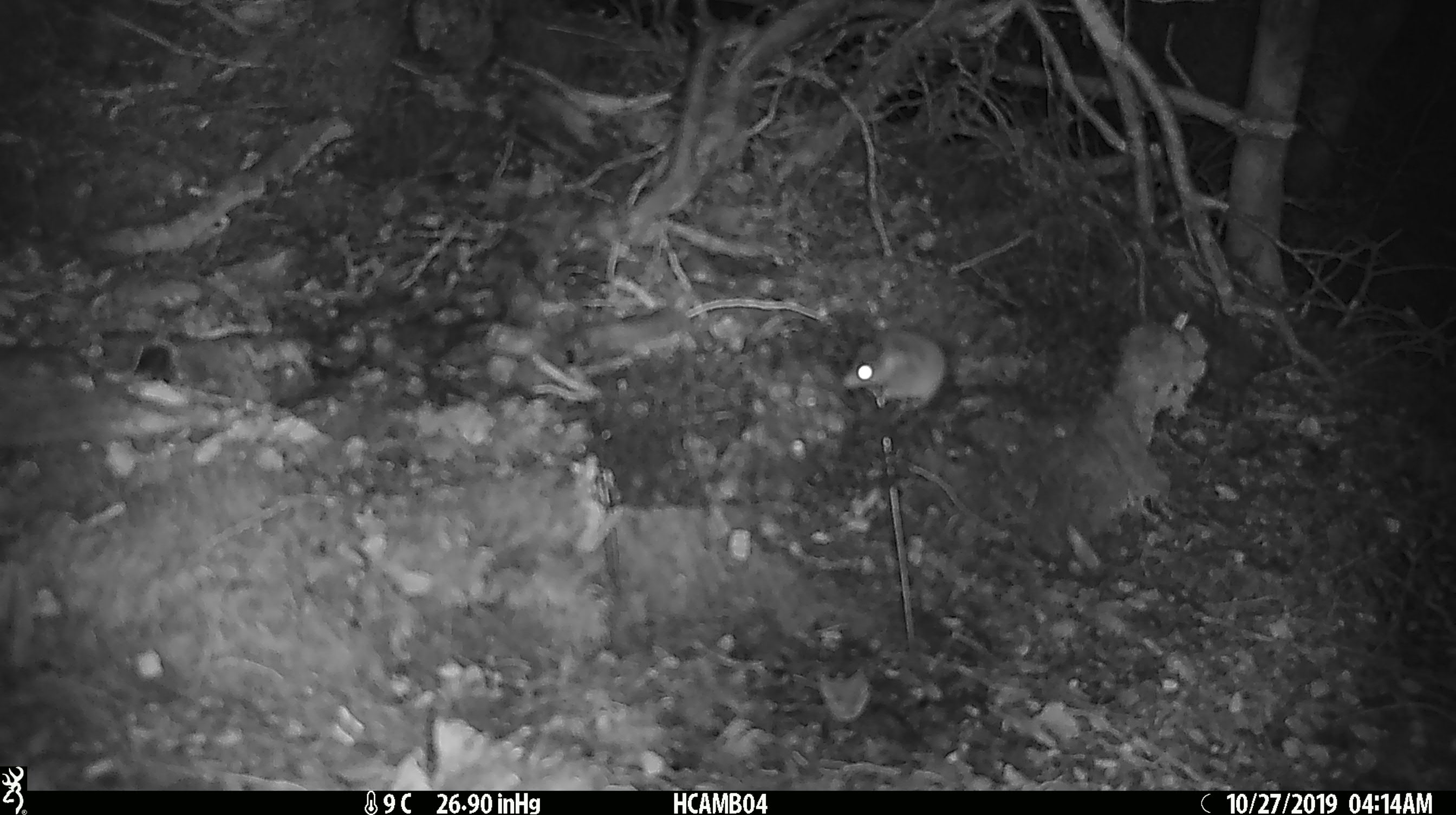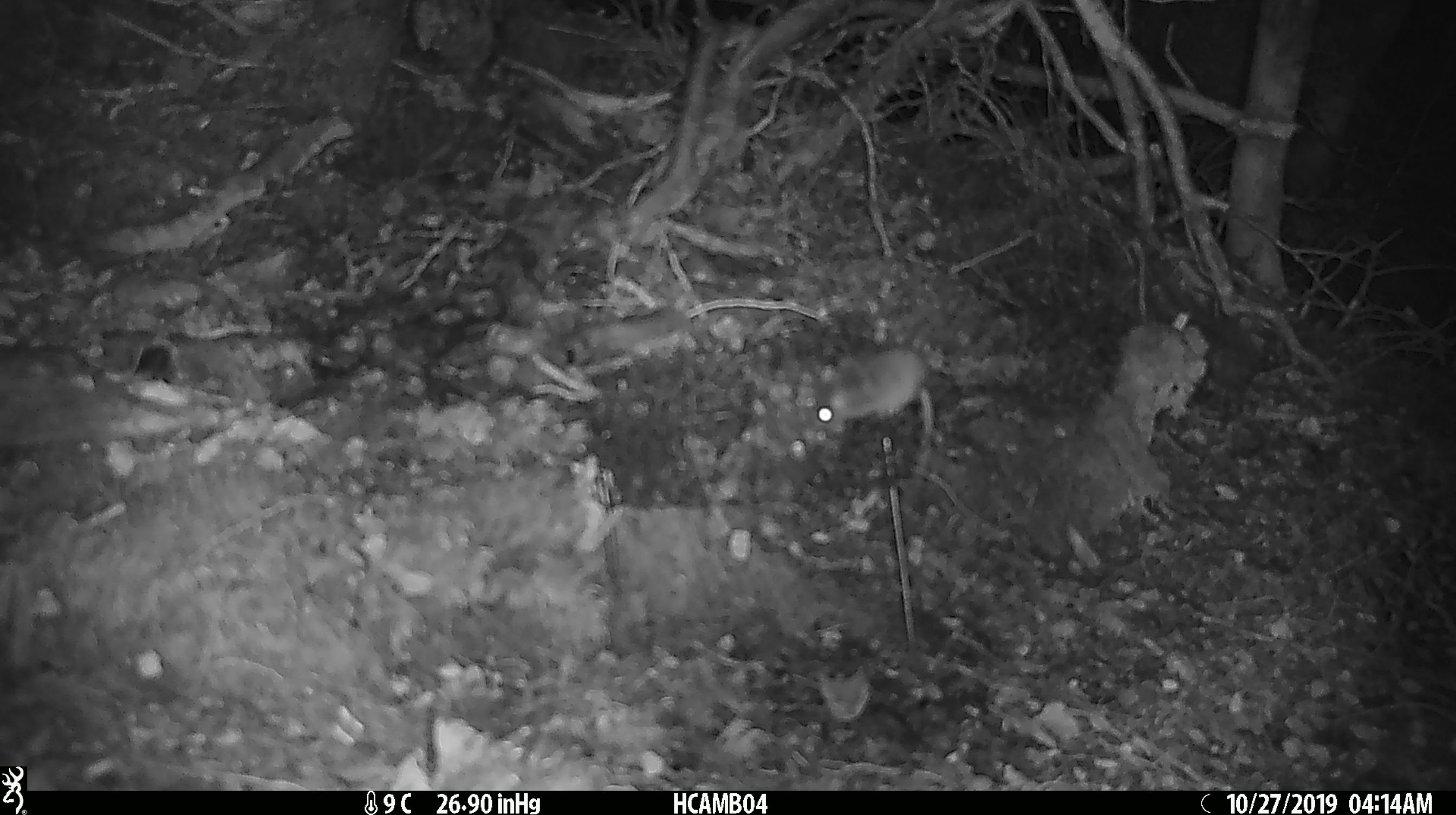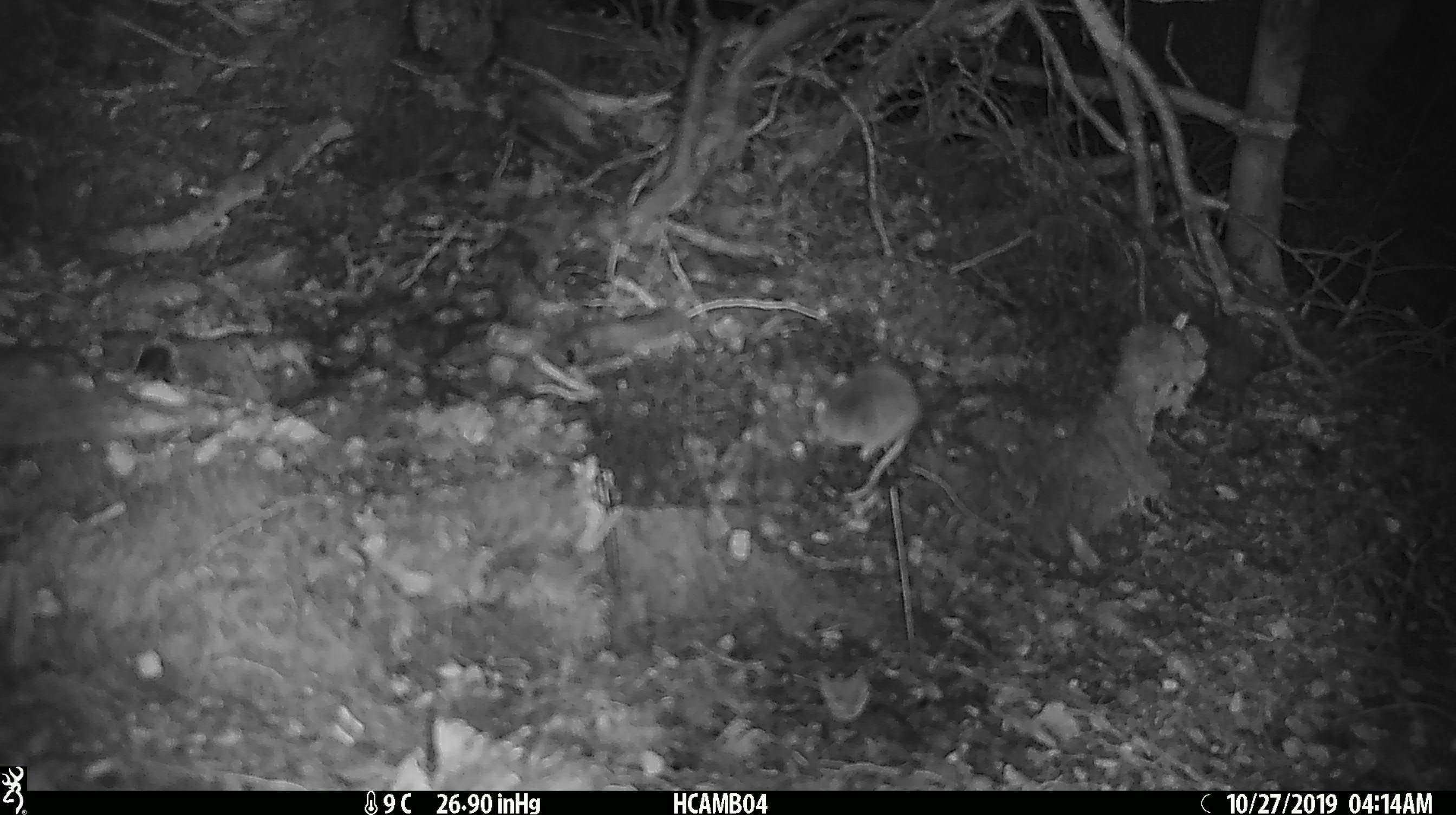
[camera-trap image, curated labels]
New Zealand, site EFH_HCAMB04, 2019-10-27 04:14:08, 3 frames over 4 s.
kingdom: Animalia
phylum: Chordata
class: Mammalia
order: Rodentia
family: Muridae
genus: Mus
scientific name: Mus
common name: mouse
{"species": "mouse (Mus)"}